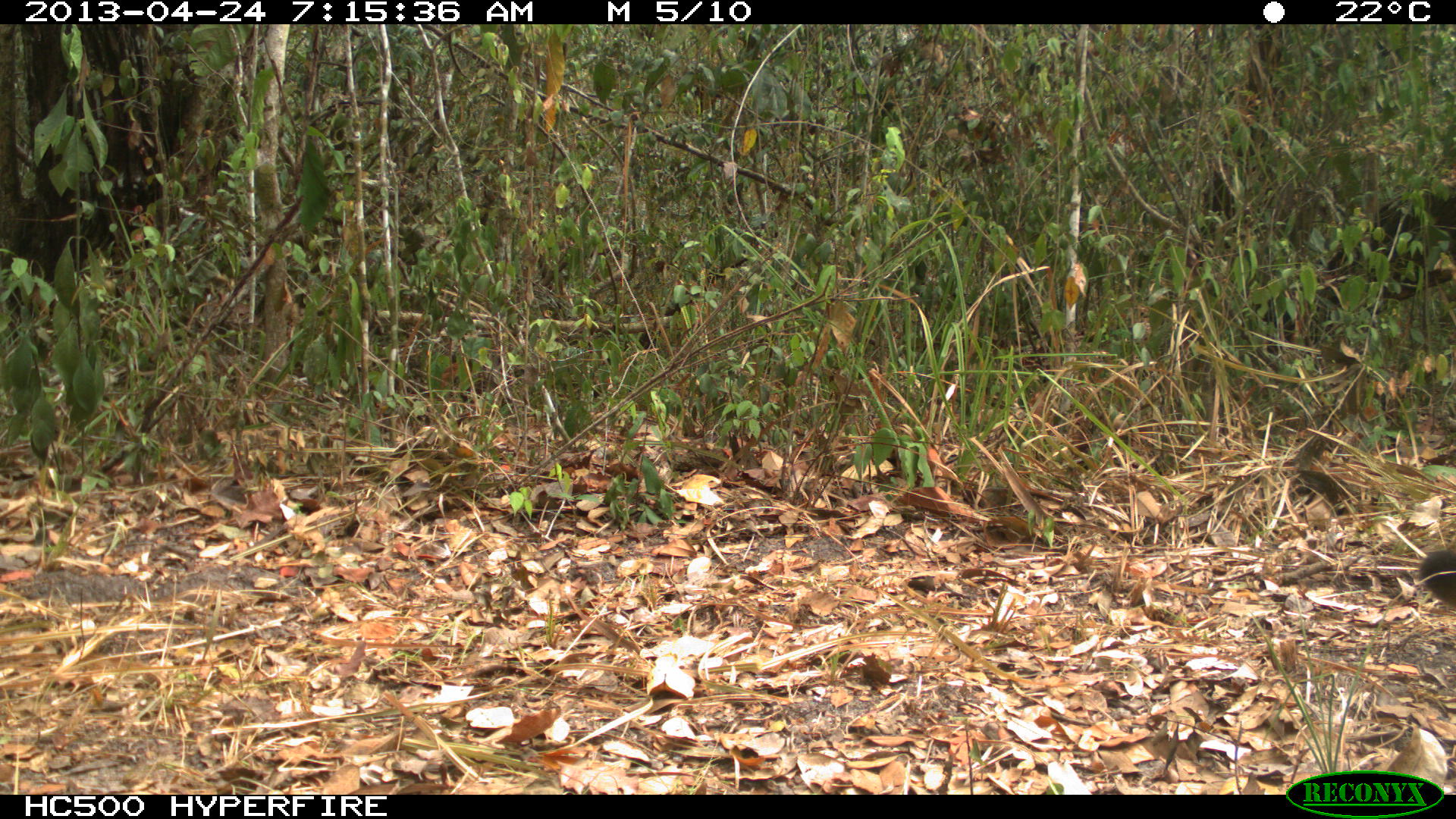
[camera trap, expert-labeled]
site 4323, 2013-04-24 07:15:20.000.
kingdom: Animalia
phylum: Chordata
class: Mammalia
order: Carnivora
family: Felidae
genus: Puma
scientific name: Puma concolor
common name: mountain lion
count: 1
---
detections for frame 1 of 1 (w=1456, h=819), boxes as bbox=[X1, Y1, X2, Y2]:
puma concolor: bbox=[1417, 544, 1456, 605]